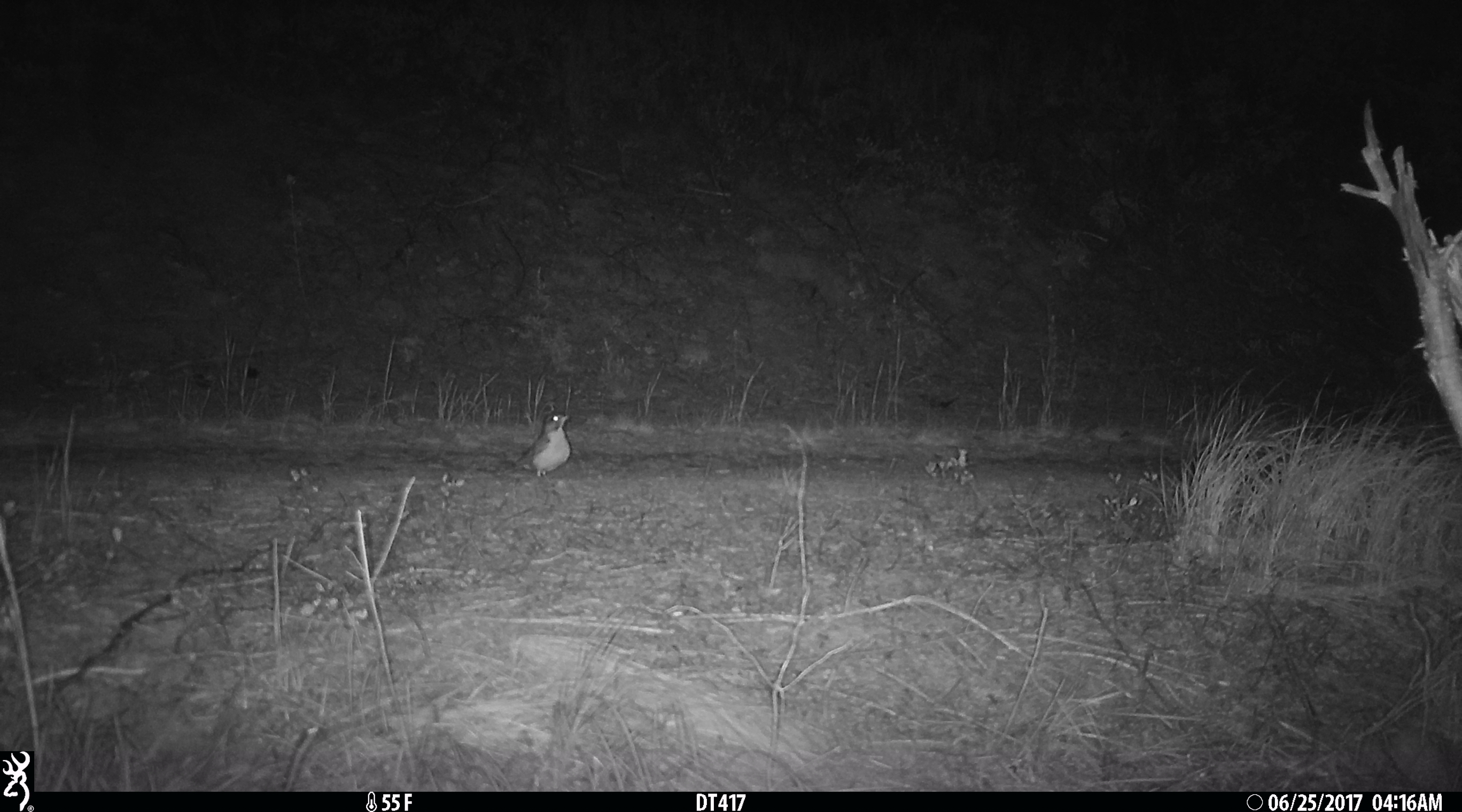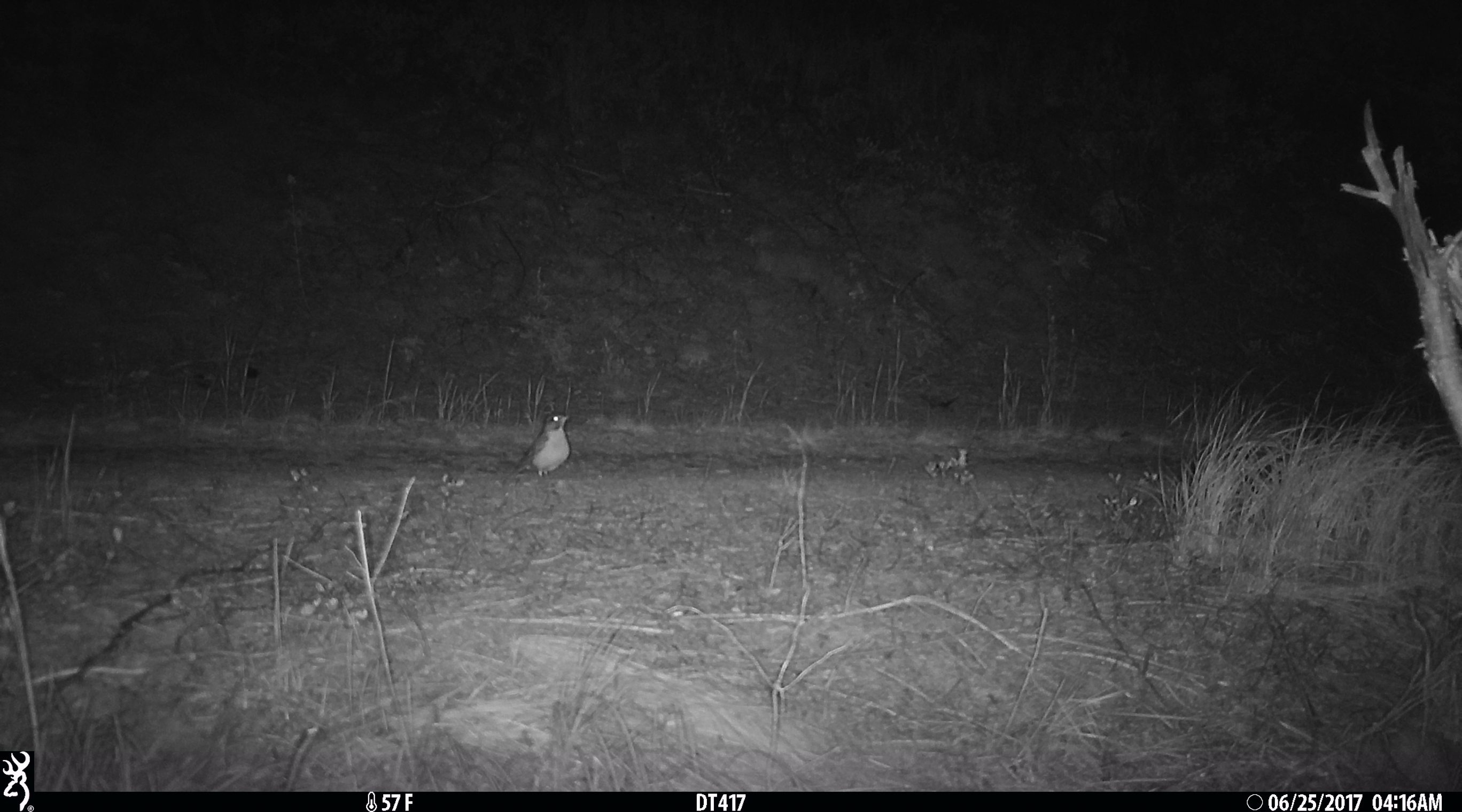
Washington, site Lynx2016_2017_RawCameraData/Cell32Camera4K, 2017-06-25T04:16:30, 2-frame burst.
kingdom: Animalia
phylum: Chordata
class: Aves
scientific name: Aves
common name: birds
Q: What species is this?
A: Aves (birds).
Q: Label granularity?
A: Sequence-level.